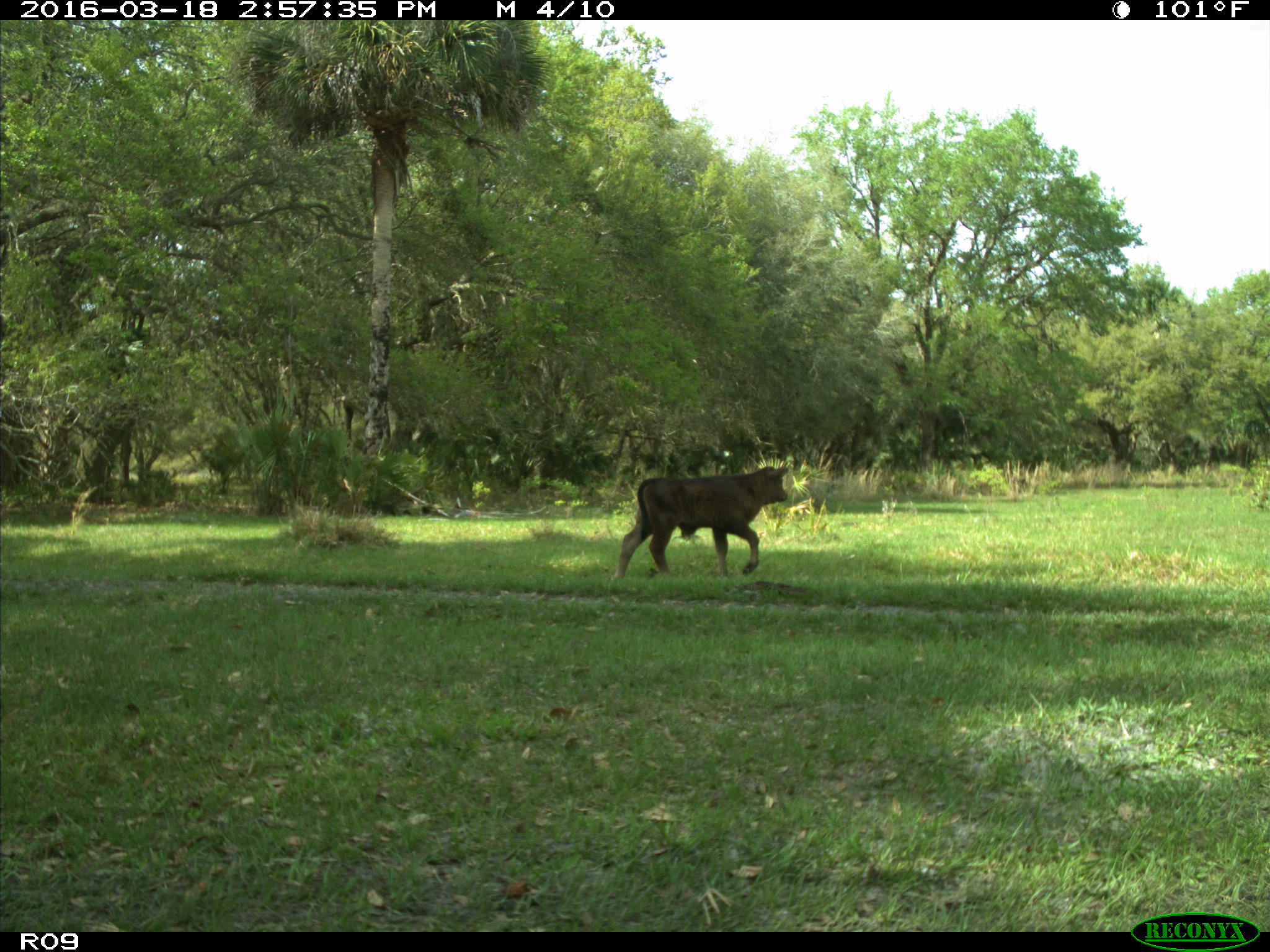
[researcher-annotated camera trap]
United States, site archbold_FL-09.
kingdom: Animalia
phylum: Chordata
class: Mammalia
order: Artiodactyla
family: Bovidae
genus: Bos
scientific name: Bos taurus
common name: domestic cow